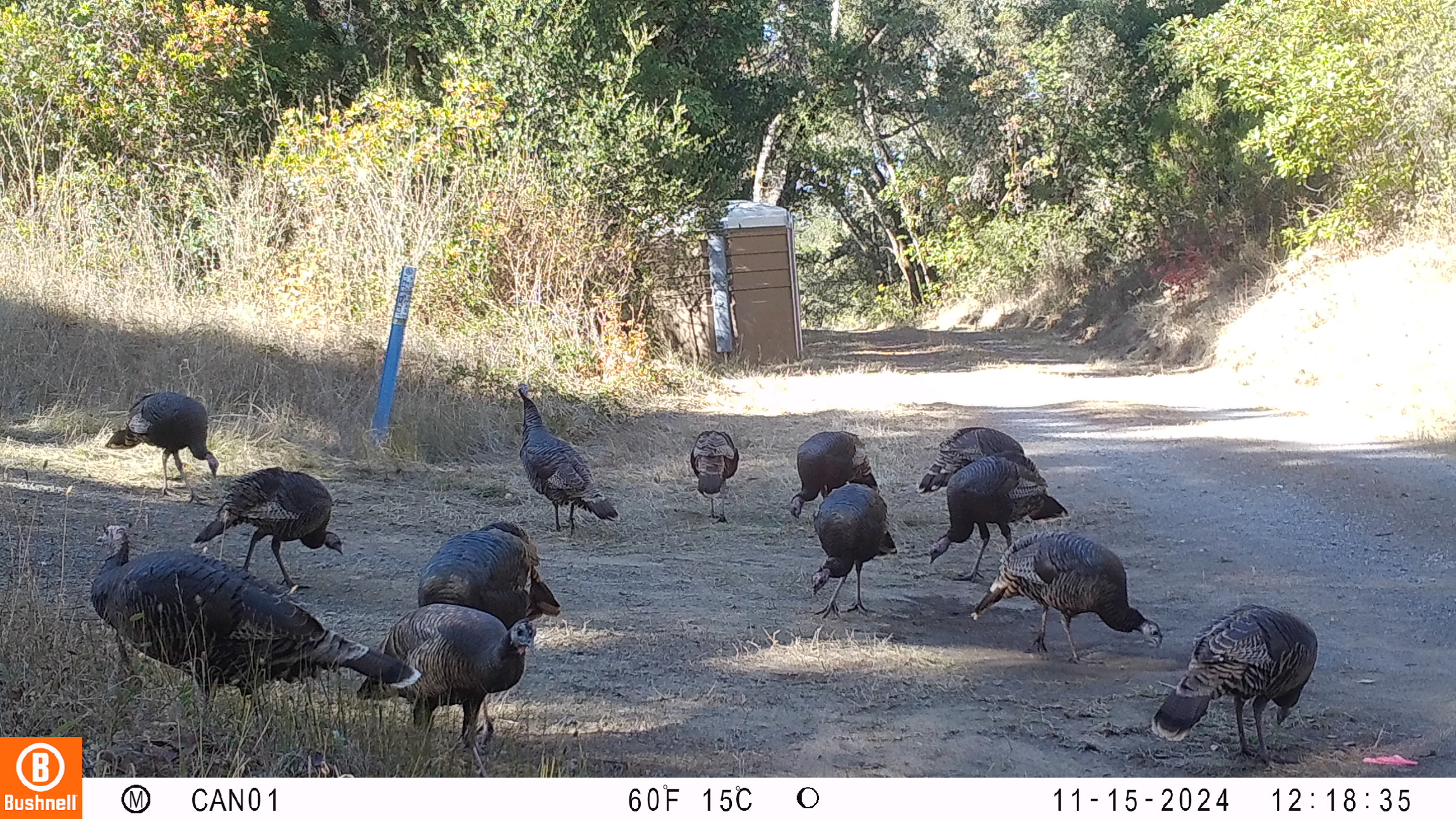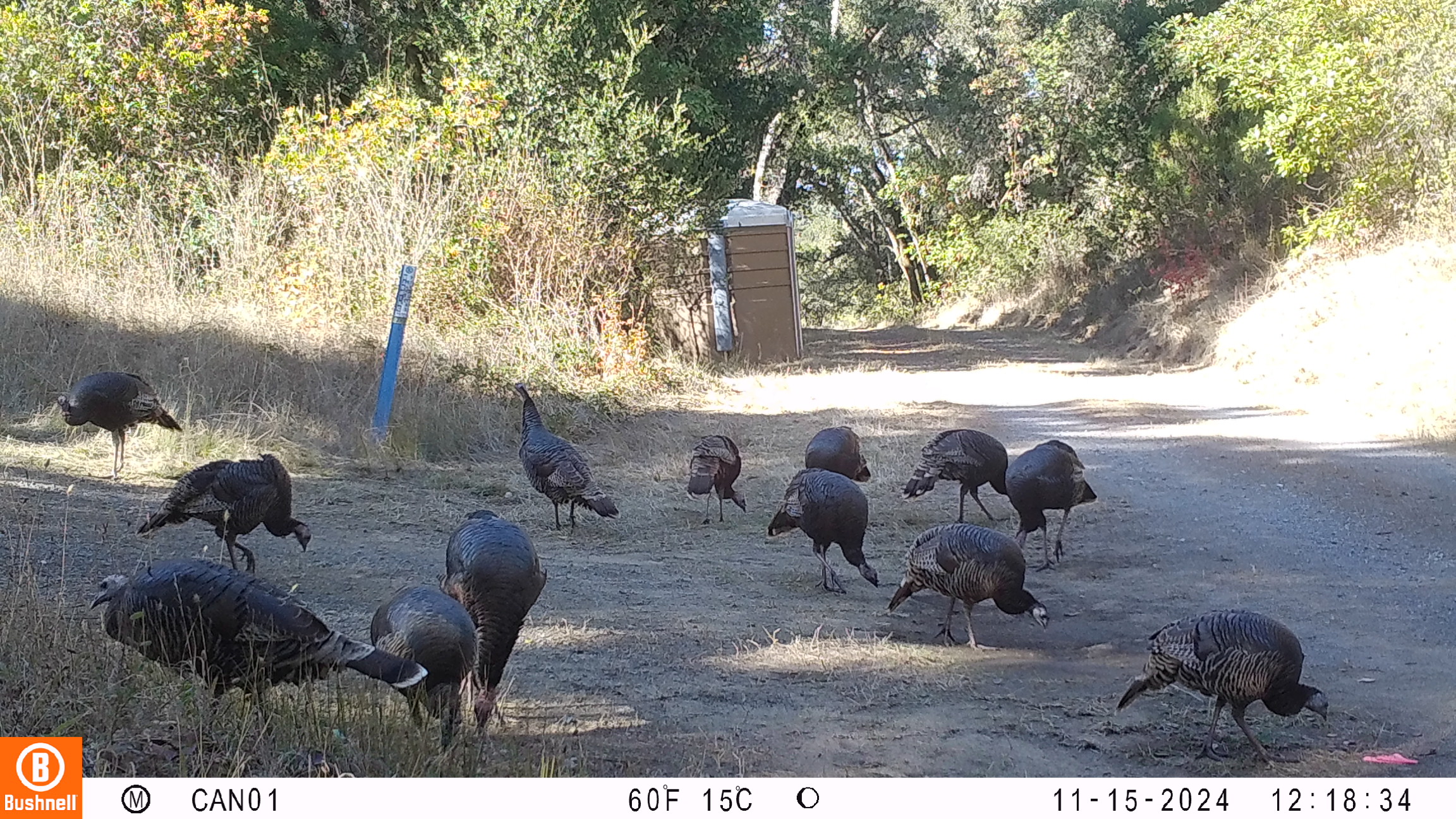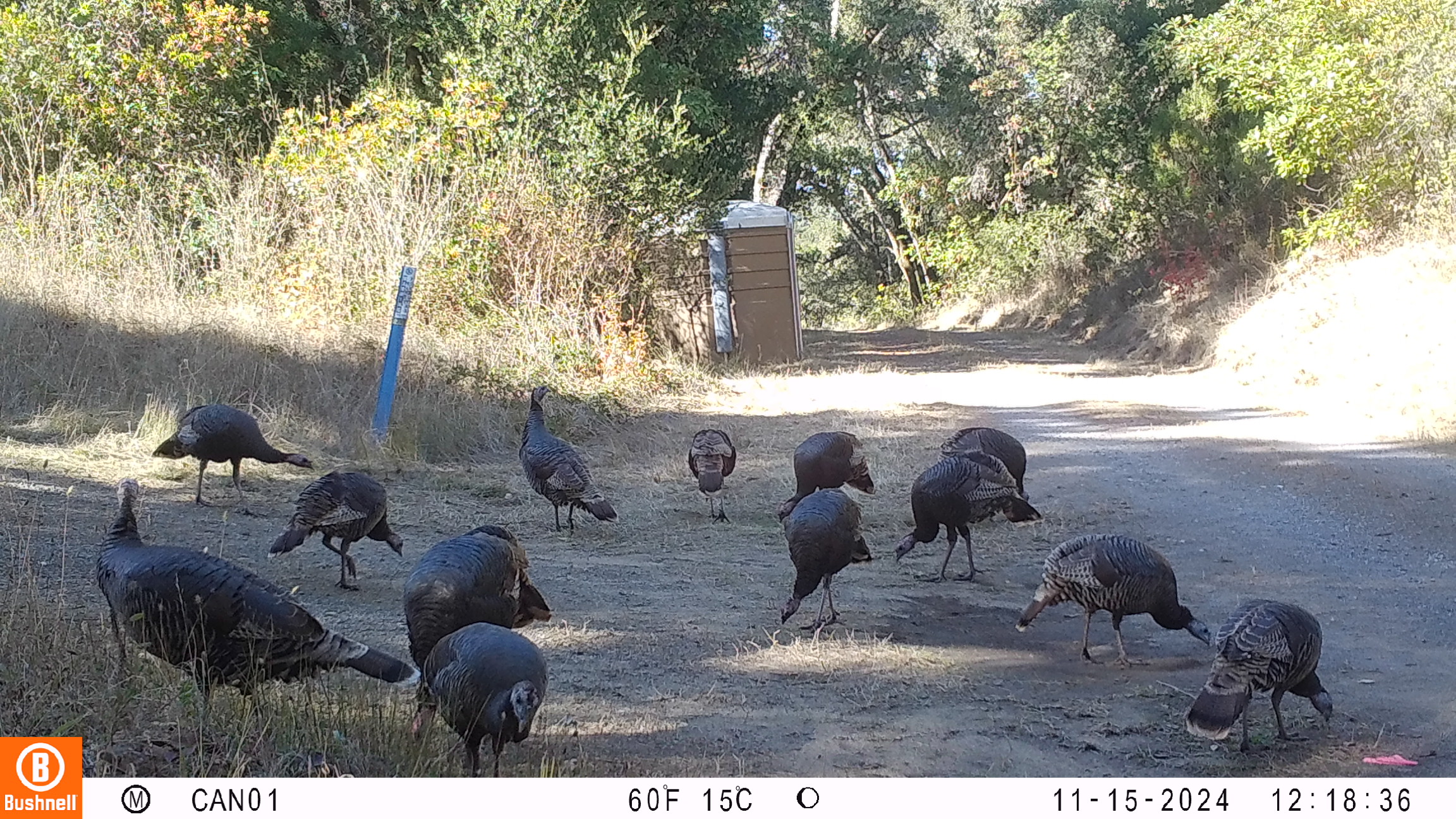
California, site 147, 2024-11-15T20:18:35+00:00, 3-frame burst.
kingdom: Animalia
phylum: Chordata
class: Aves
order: Galliformes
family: Phasianidae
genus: Meleagris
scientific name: Meleagris gallopavo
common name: turkey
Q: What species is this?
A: Turkey (Meleagris gallopavo).